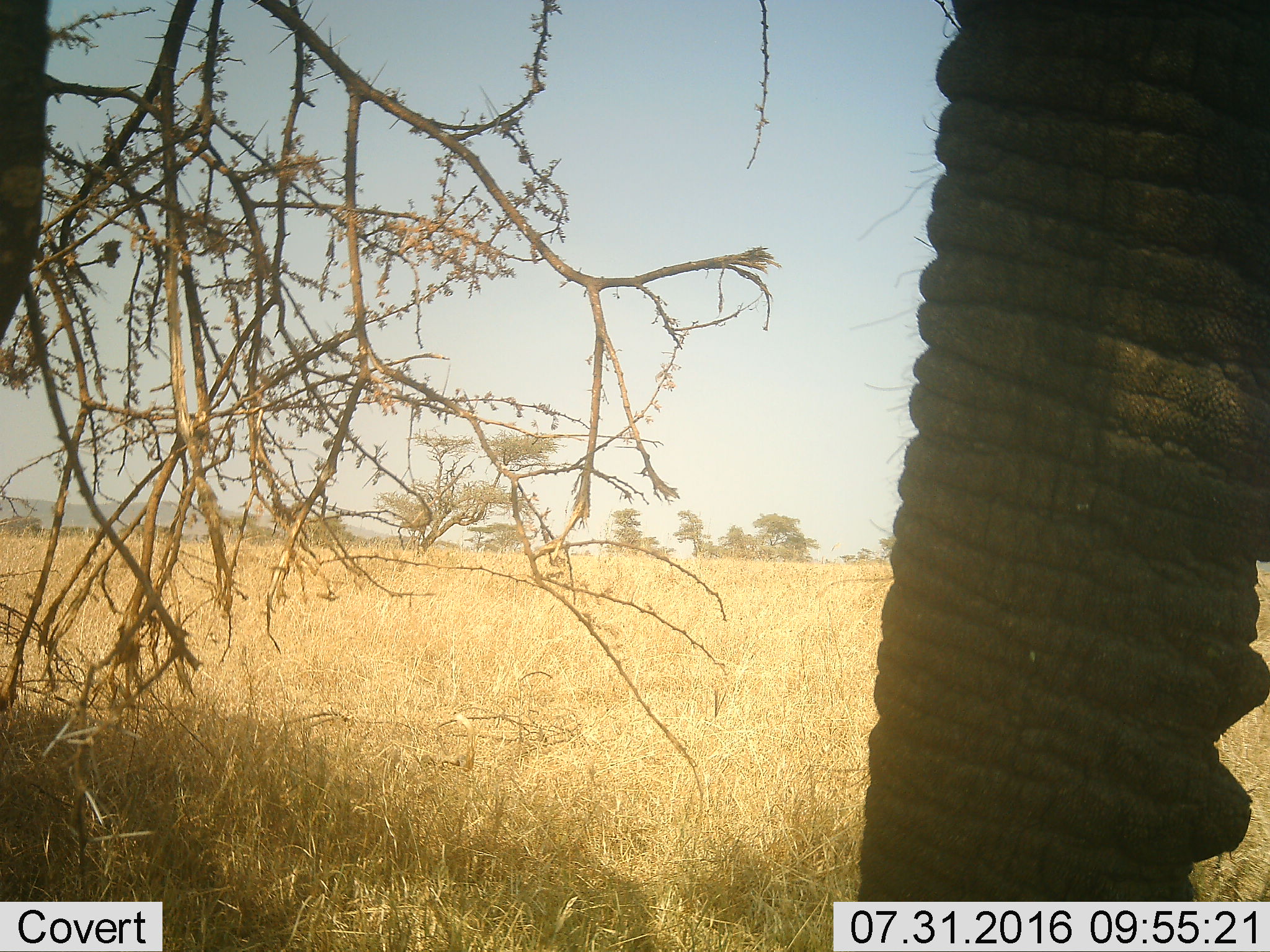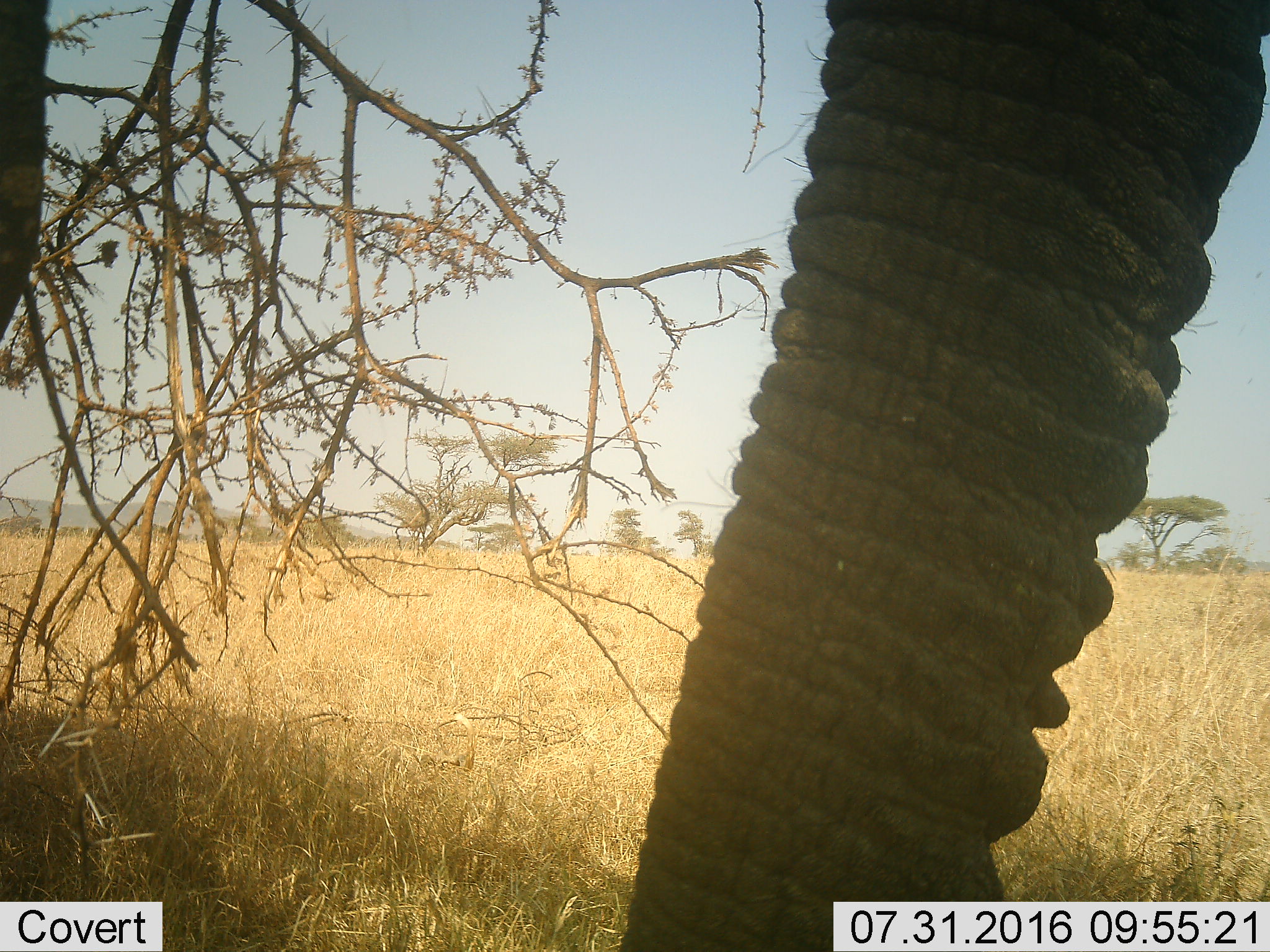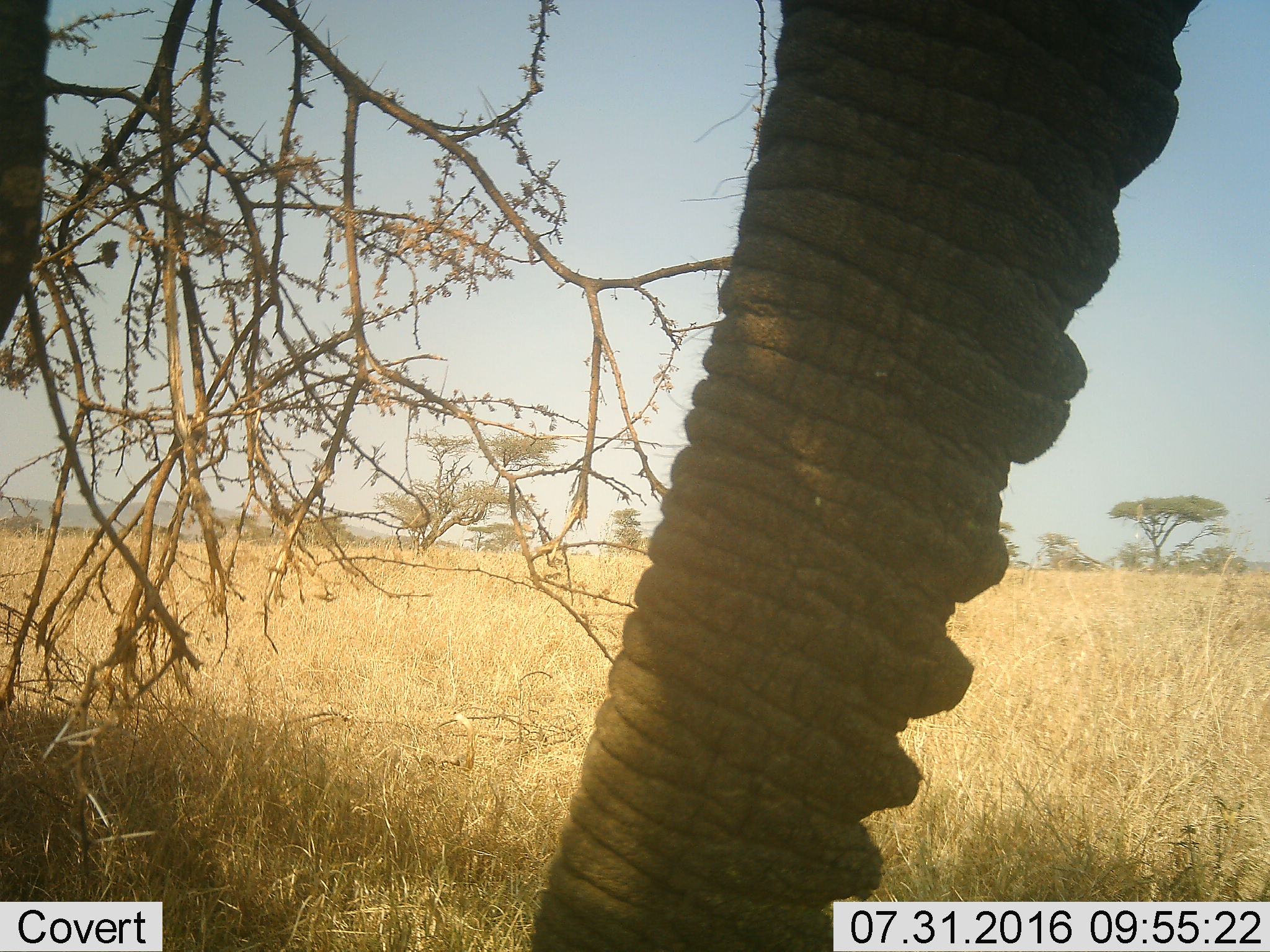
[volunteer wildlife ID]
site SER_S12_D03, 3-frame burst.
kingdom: Animalia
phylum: Chordata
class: Mammalia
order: Proboscidea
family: Elephantidae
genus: Loxodonta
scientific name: Loxodonta africana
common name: african bush elephant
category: elephant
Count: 1.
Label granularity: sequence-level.